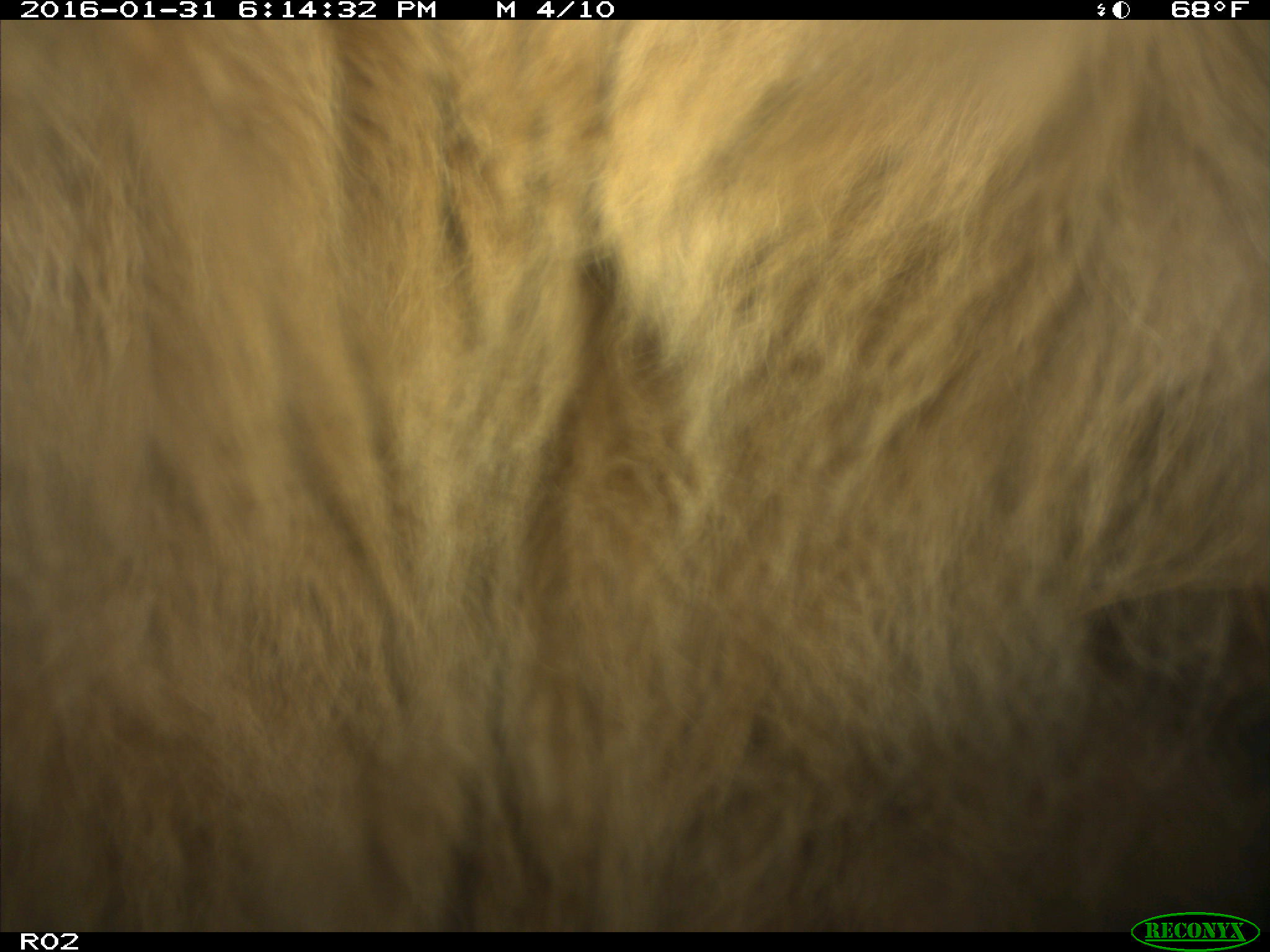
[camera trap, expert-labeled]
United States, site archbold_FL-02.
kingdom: Animalia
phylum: Chordata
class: Mammalia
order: Artiodactyla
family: Bovidae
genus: Bos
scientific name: Bos taurus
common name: domestic cow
Bos taurus (domestic cow).